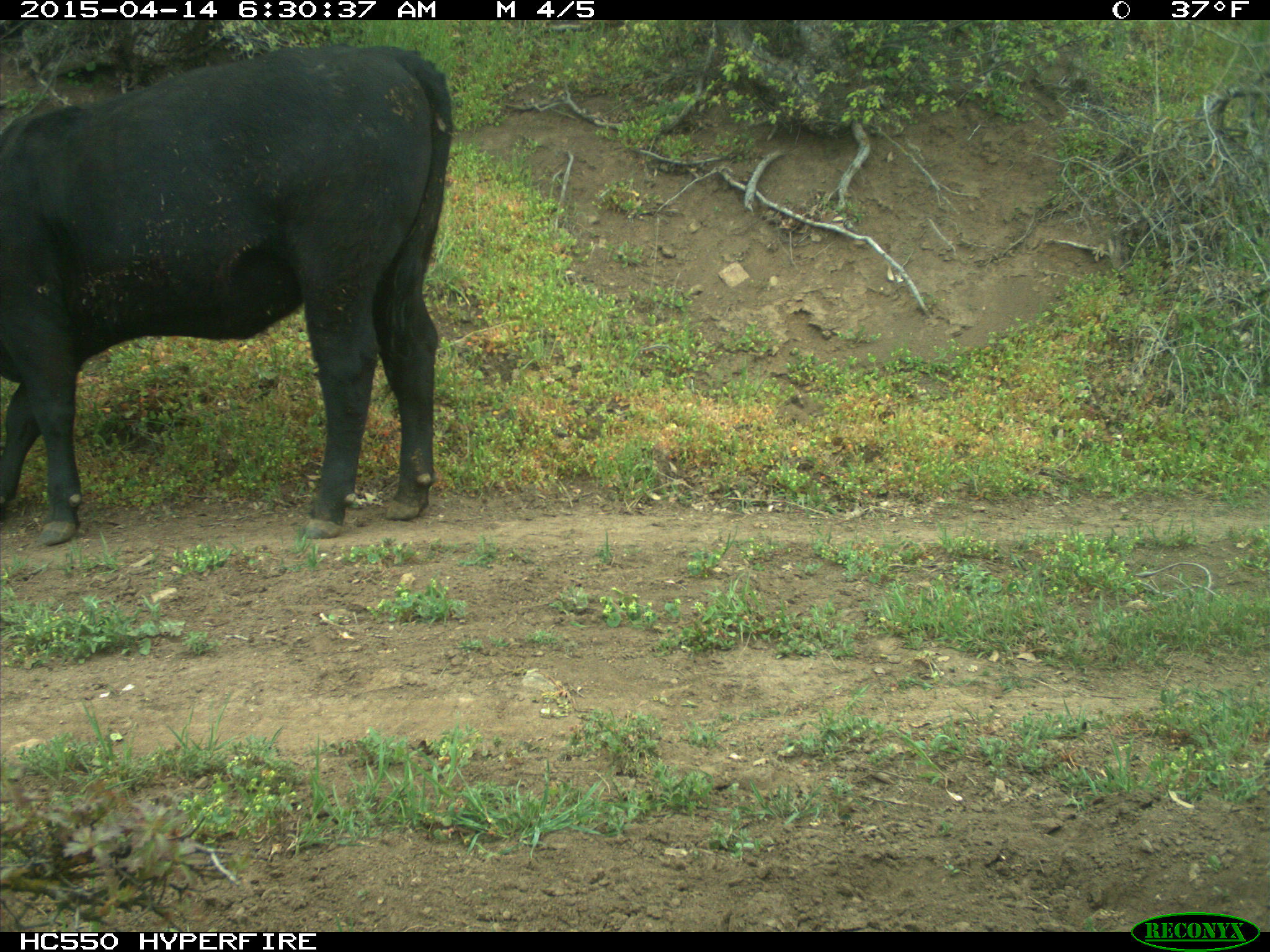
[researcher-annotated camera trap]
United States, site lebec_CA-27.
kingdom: Animalia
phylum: Chordata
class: Mammalia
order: Artiodactyla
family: Bovidae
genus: Bos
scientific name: Bos taurus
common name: domestic cow